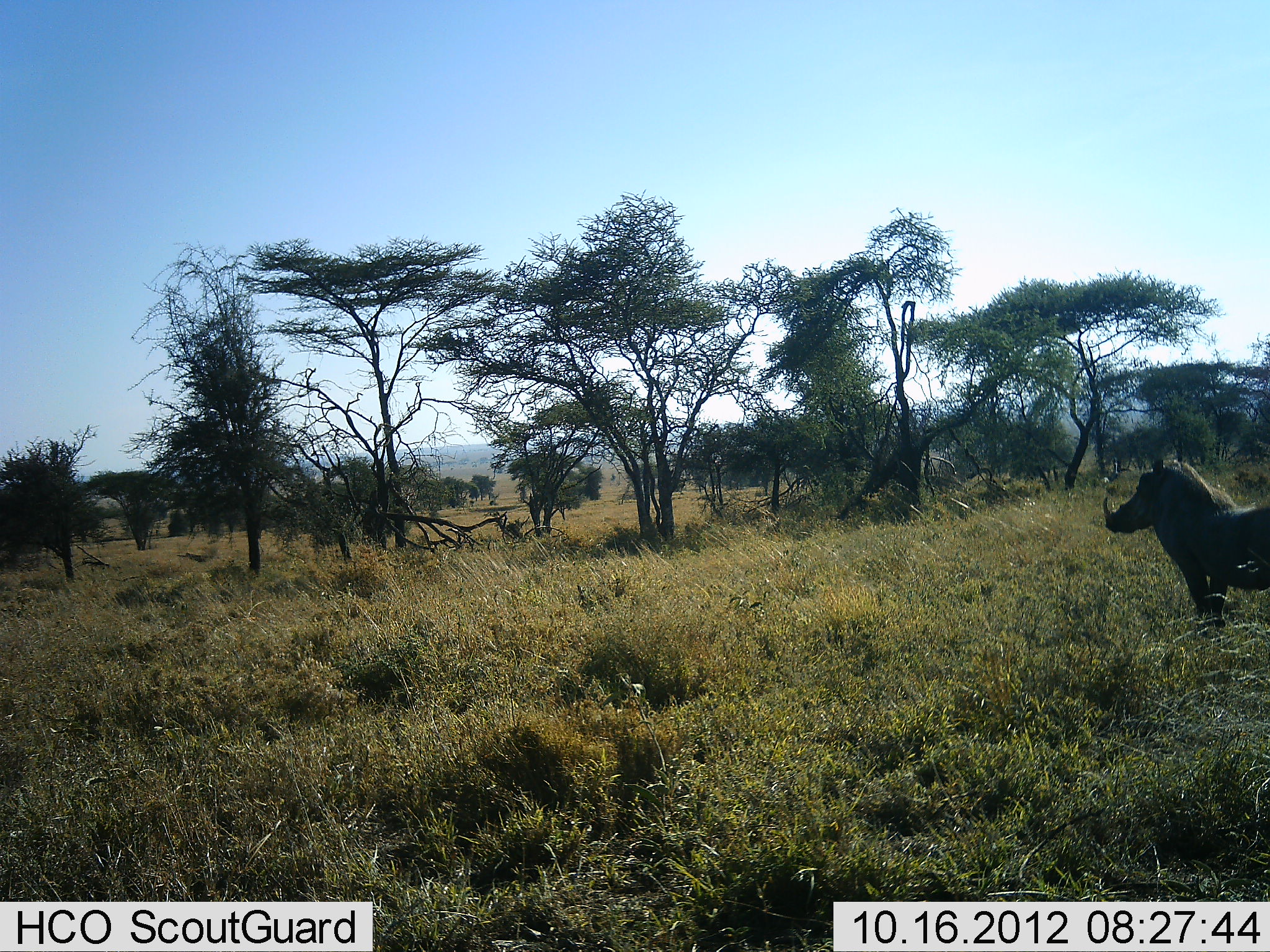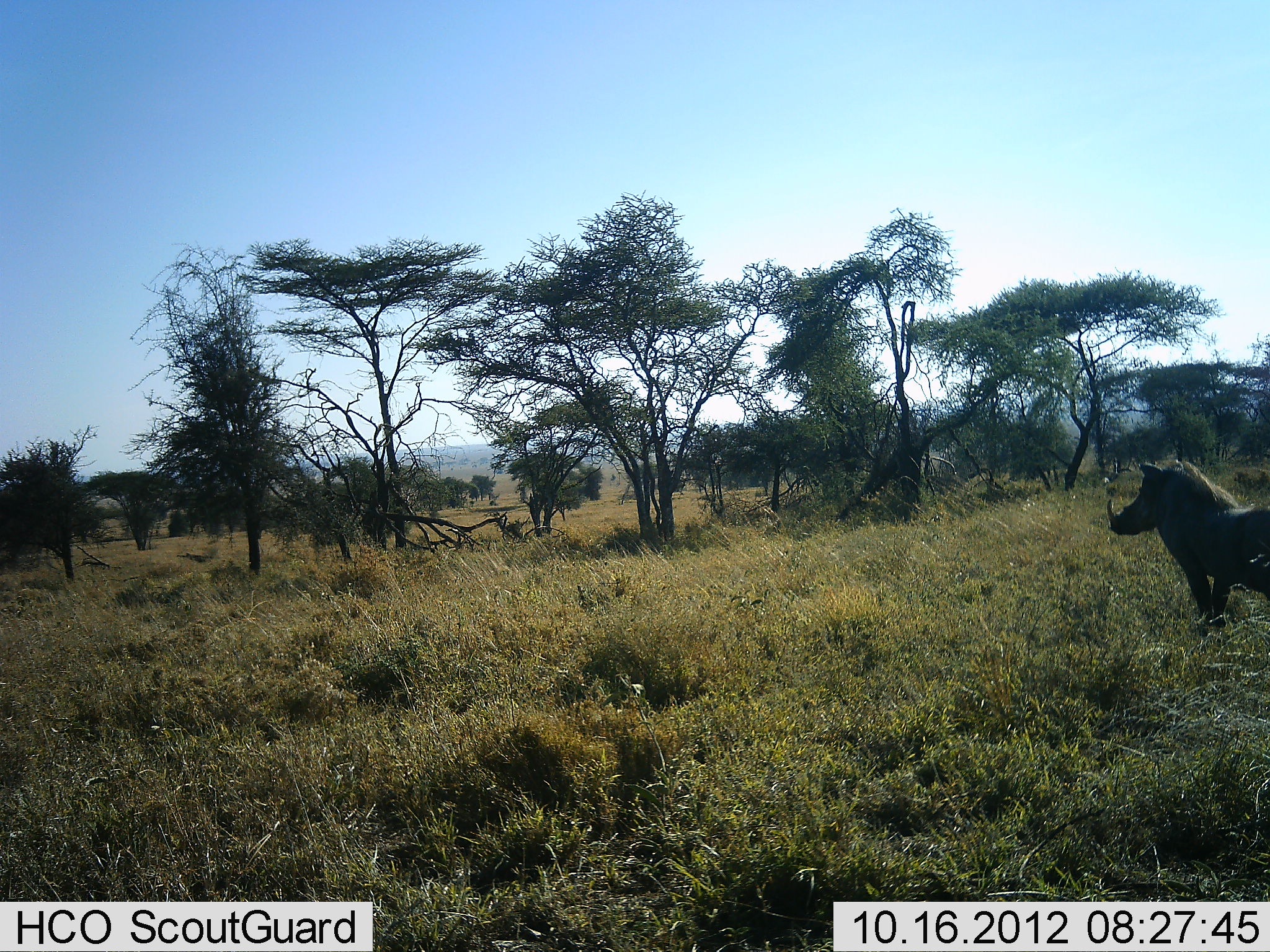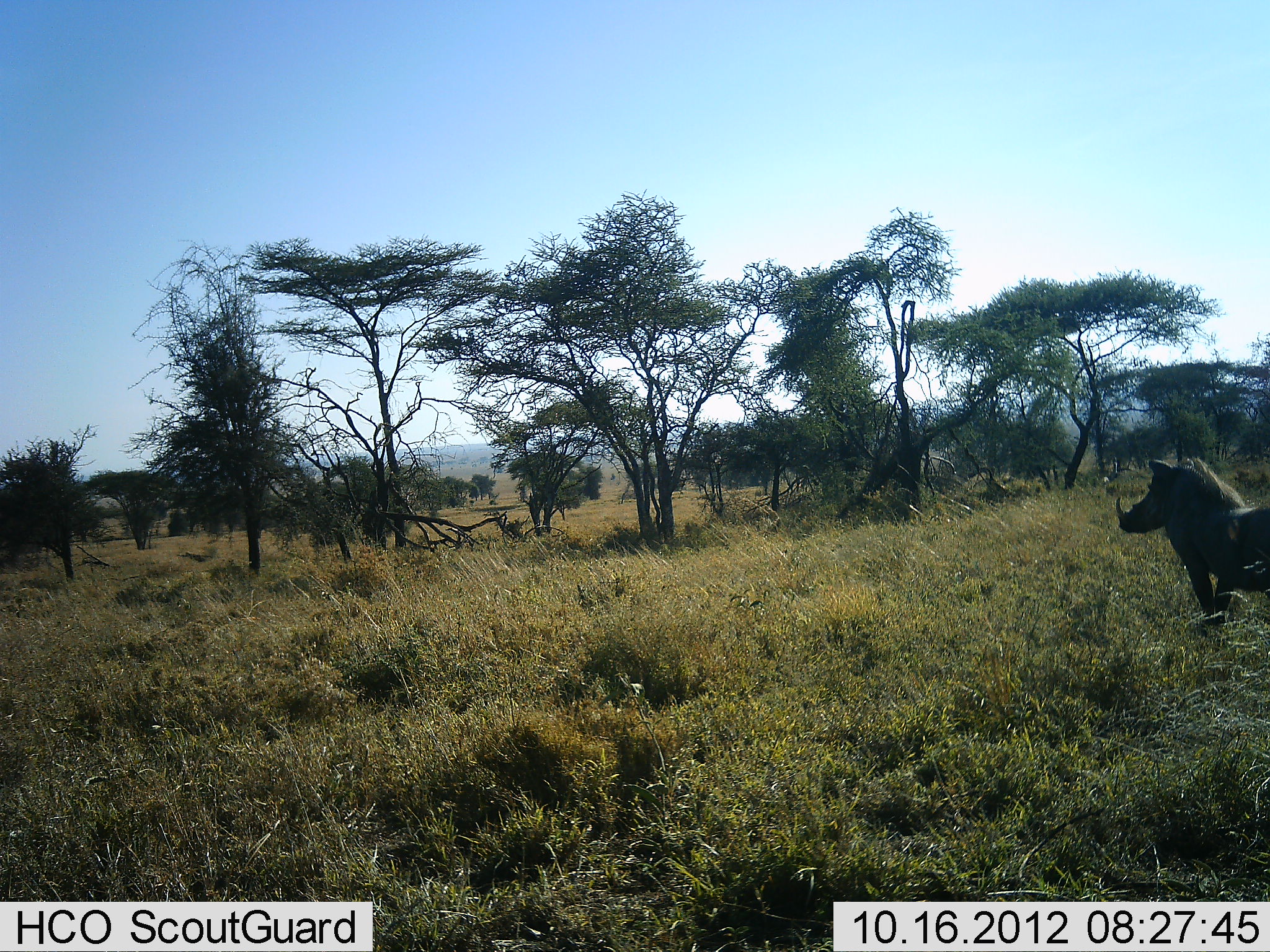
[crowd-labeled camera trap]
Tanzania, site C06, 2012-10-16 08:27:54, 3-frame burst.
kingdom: Animalia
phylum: Chordata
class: Mammalia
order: Artiodactyla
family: Suidae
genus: Phacochoerus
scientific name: Phacochoerus africanus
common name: warthog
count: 1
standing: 91%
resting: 0%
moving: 9%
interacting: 0%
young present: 0%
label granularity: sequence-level